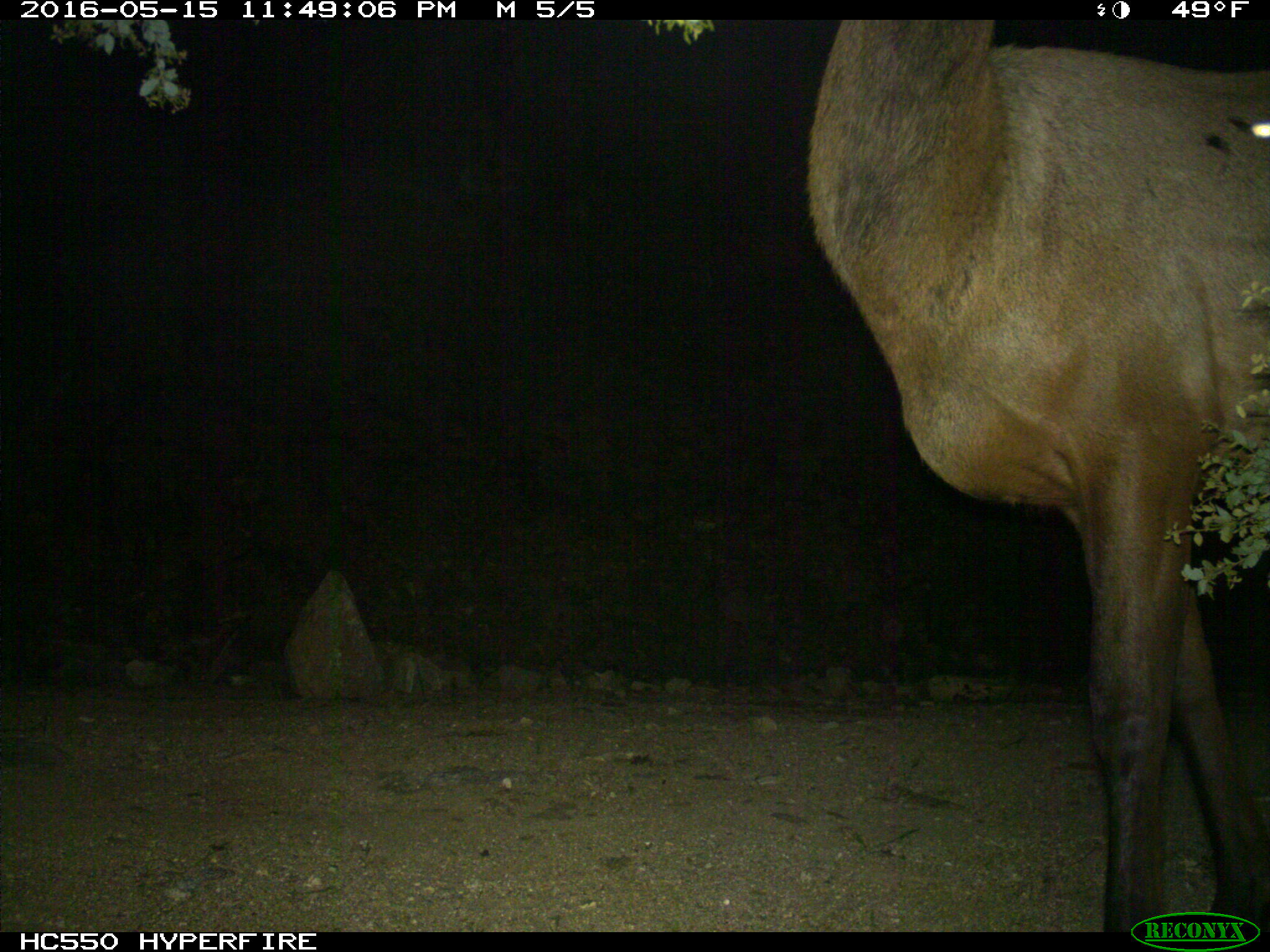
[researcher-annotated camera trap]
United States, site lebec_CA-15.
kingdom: Animalia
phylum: Chordata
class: Mammalia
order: Artiodactyla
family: Cervidae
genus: Cervus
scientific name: Cervus canadensis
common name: elk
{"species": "Cervus canadensis (elk)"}